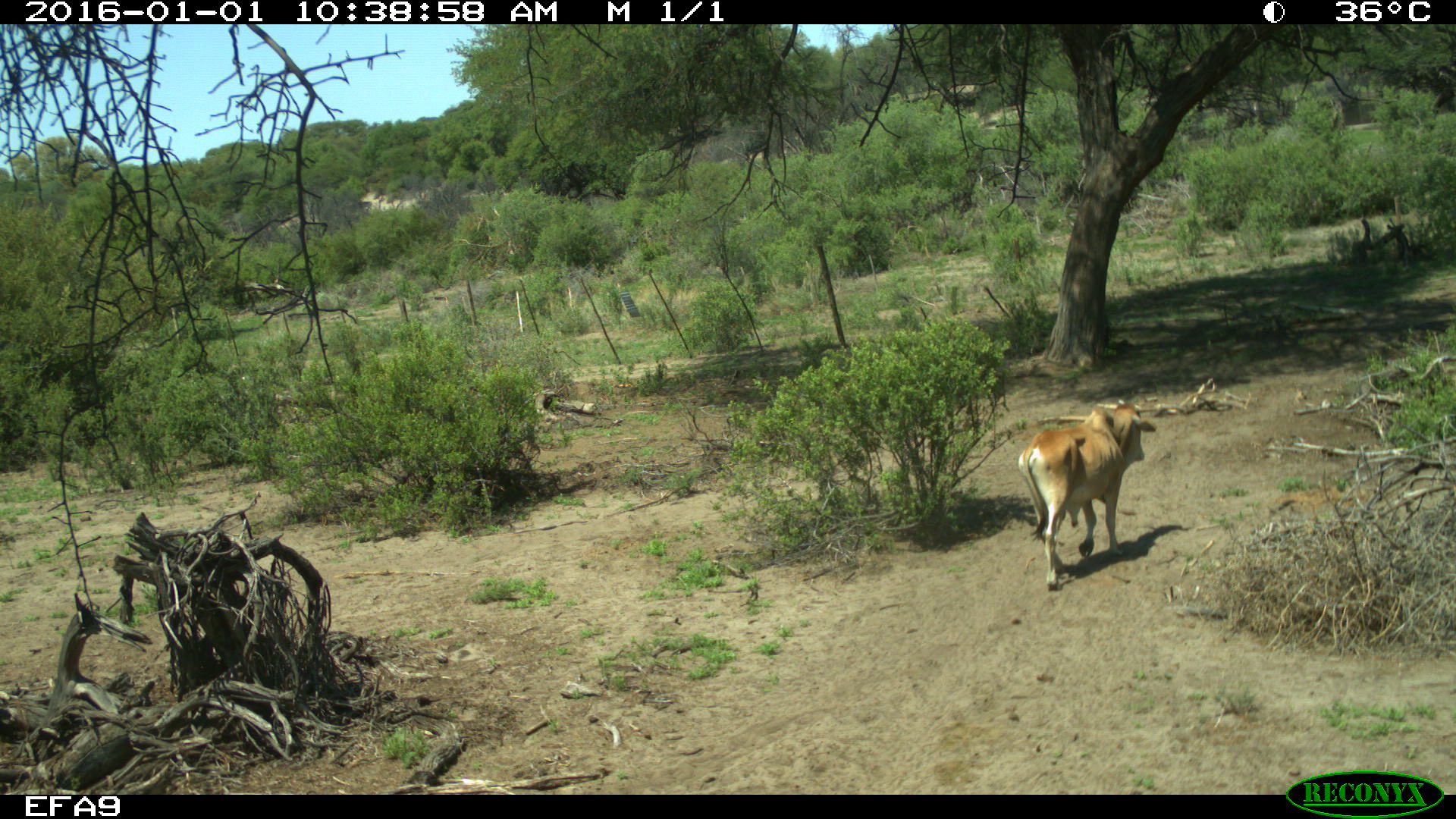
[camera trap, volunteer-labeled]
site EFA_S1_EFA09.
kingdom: Animalia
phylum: Chordata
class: Mammalia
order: Artiodactyla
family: Bovidae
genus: Bos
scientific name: Bos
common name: cattle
Cattle (Bos), count 1. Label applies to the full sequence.